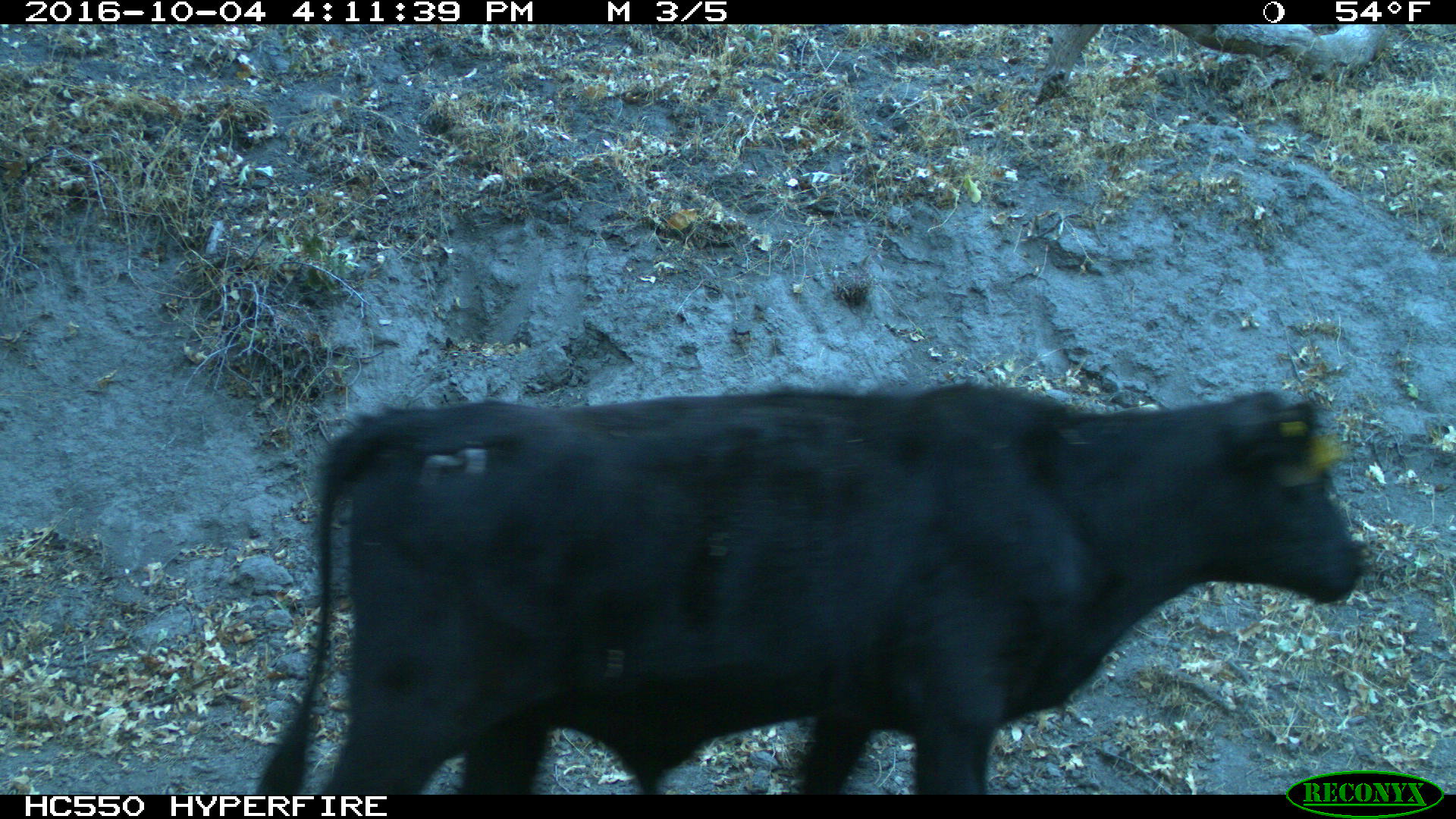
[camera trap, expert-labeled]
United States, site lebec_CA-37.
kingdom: Animalia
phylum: Chordata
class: Mammalia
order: Artiodactyla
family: Bovidae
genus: Bos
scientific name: Bos taurus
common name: domestic cow